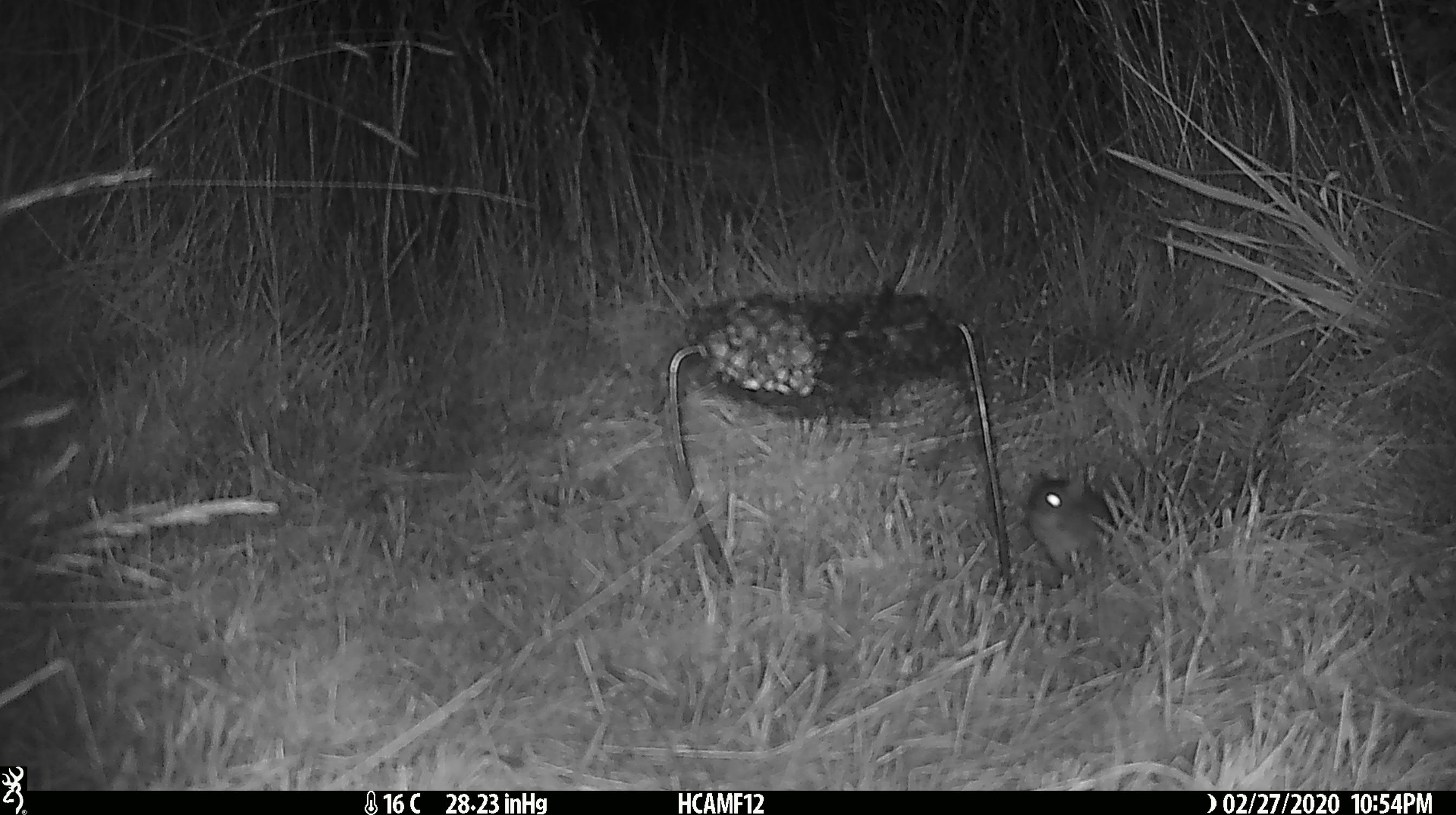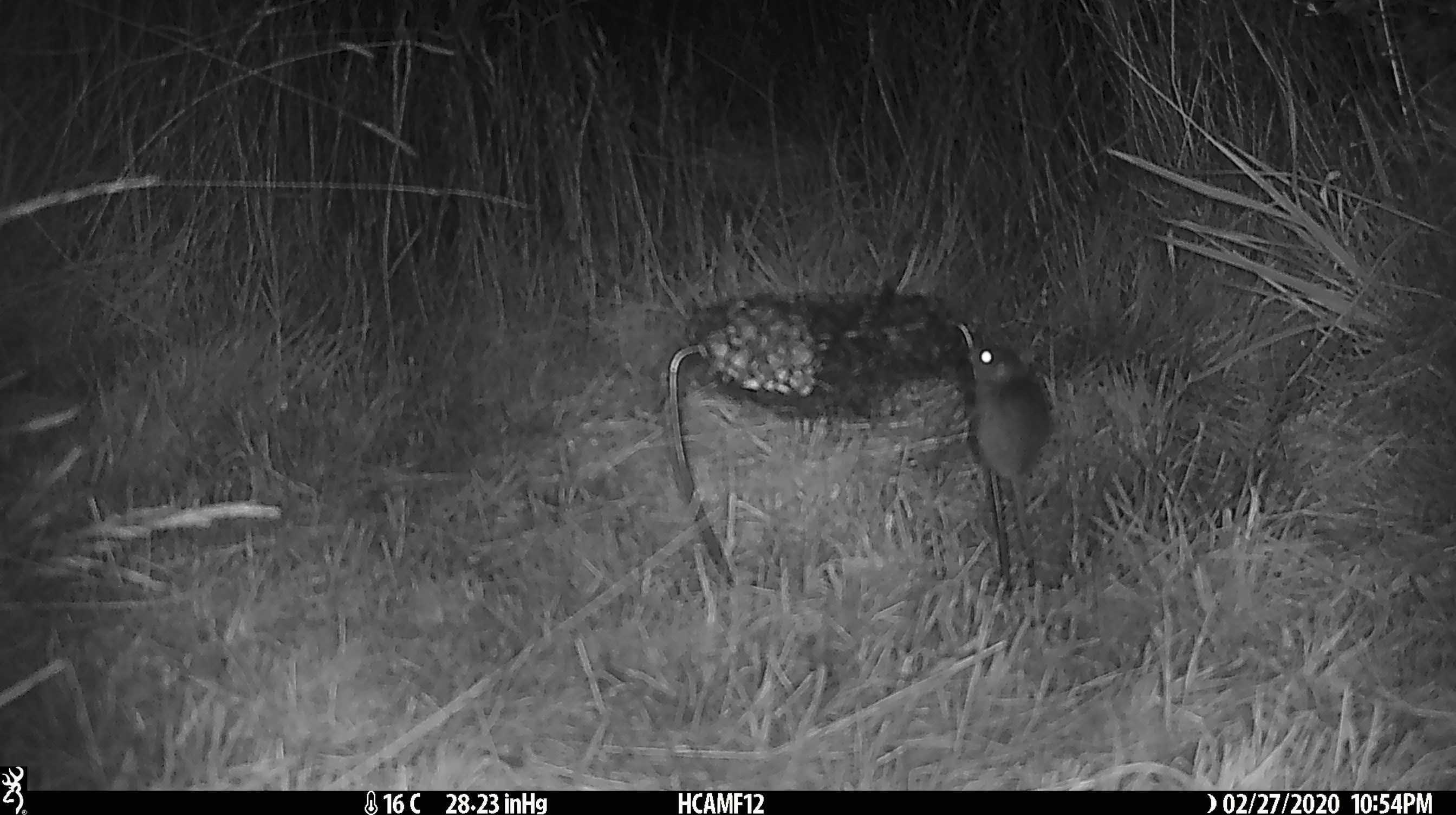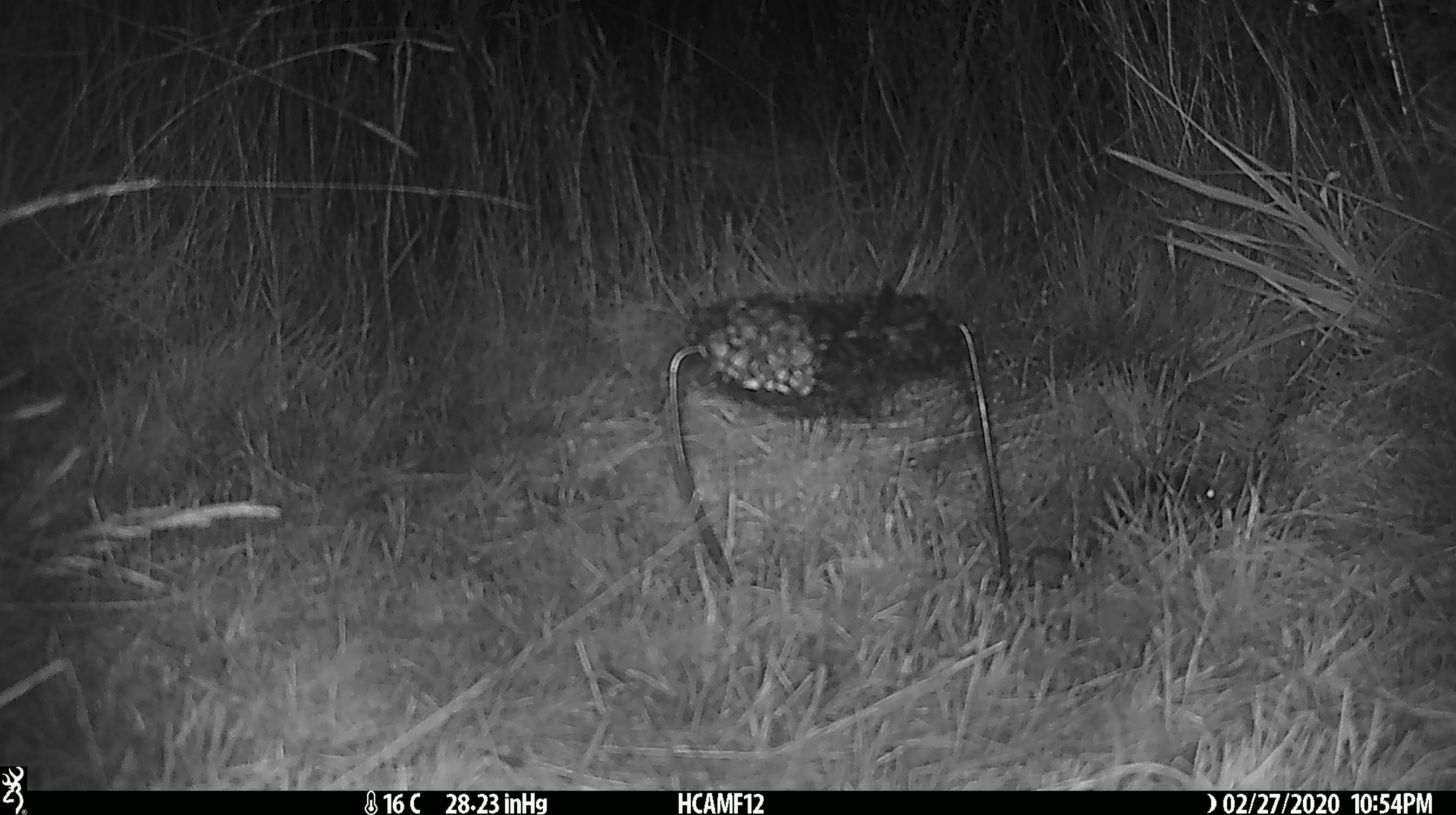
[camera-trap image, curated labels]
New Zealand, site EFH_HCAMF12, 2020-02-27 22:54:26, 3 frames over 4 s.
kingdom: Animalia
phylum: Chordata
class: Mammalia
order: Rodentia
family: Muridae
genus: Mus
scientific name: Mus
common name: mouse